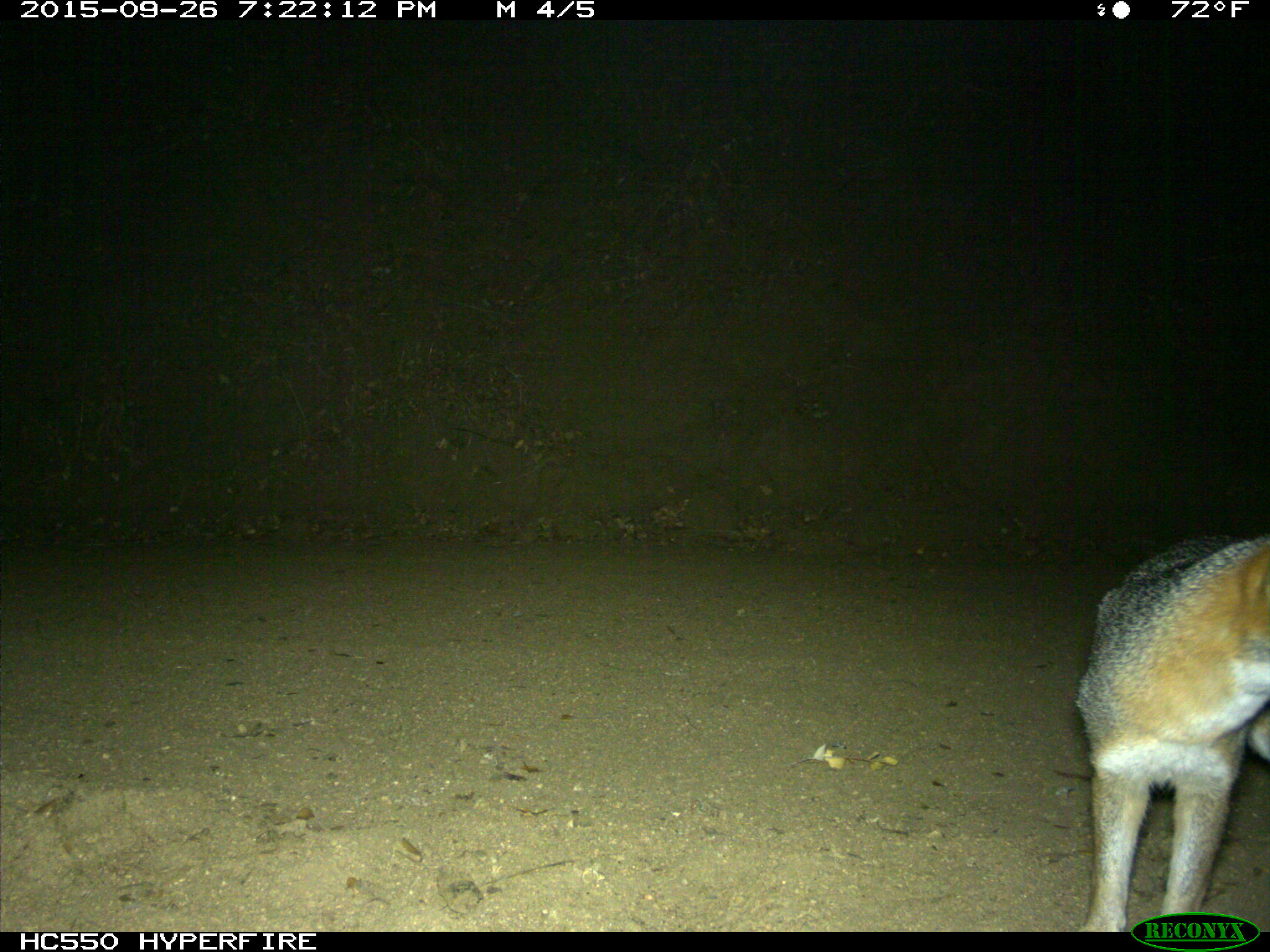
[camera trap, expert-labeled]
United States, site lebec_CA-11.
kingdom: Animalia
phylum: Chordata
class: Mammalia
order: Carnivora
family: Canidae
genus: Urocyon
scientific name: Urocyon cinereoargenteus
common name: gray fox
Urocyon cinereoargenteus (gray fox).